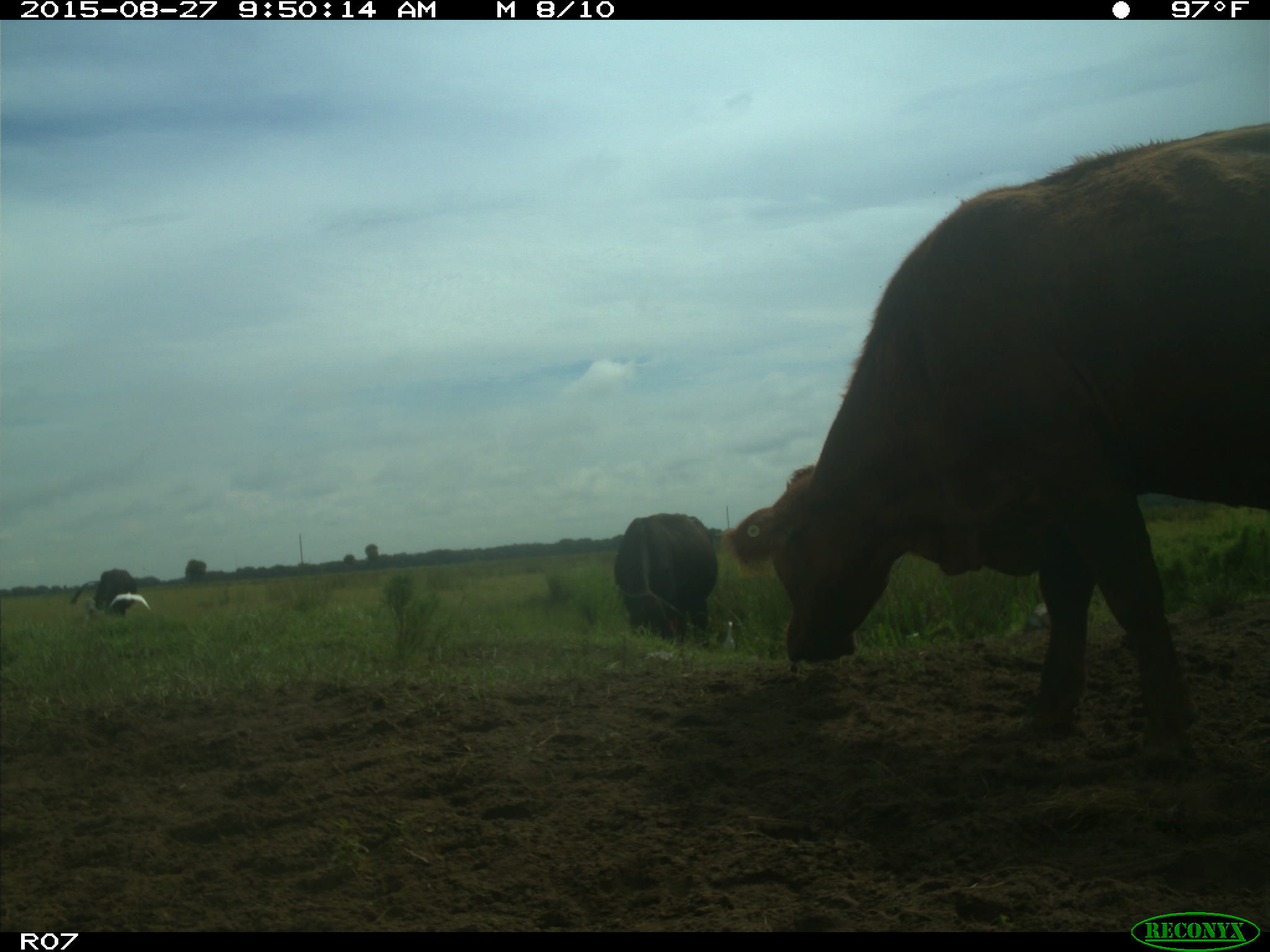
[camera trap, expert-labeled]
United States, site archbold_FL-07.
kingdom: Animalia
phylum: Chordata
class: Mammalia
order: Artiodactyla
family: Bovidae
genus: Bos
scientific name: Bos taurus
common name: domestic cow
Bos taurus (domestic cow).